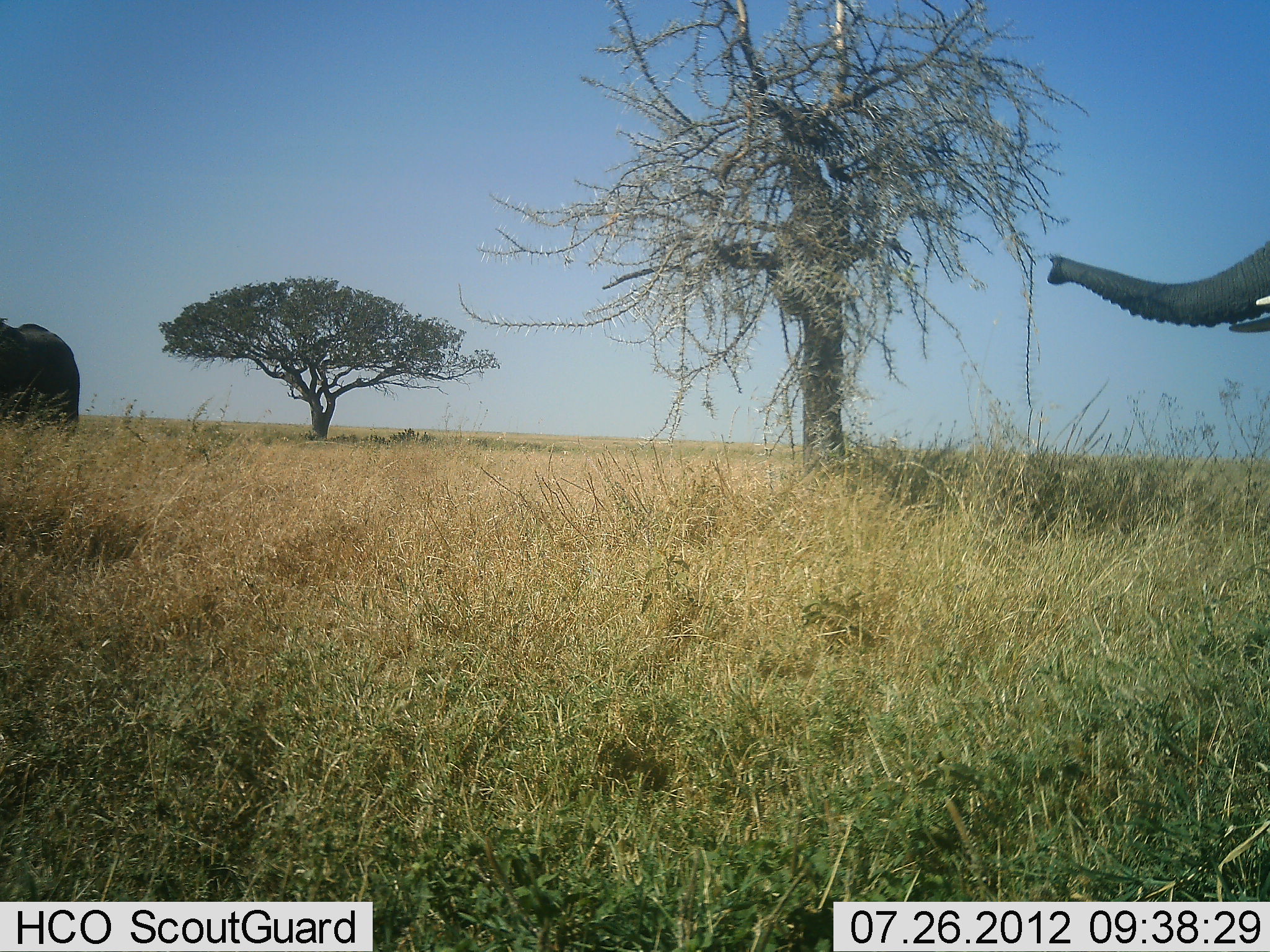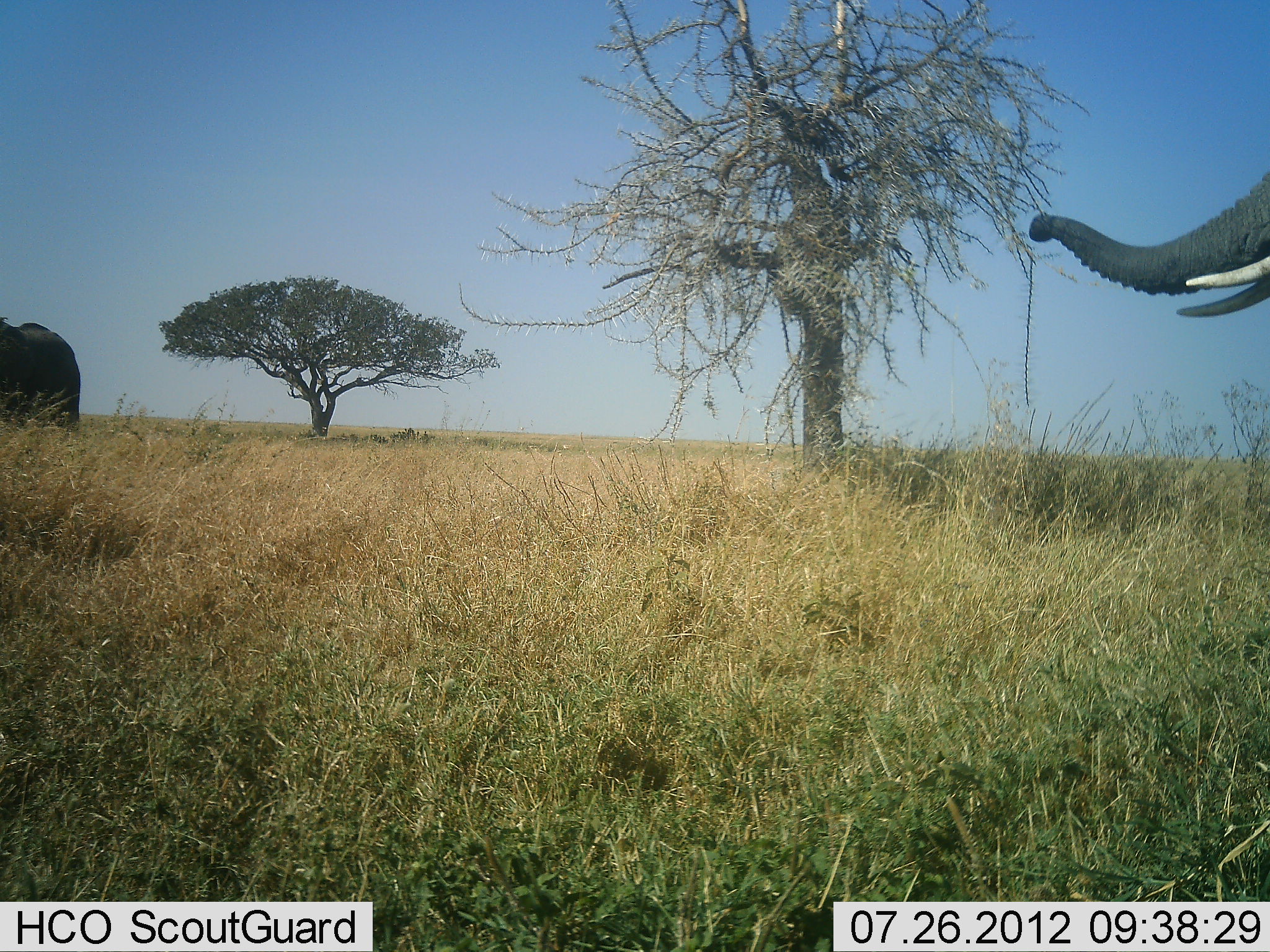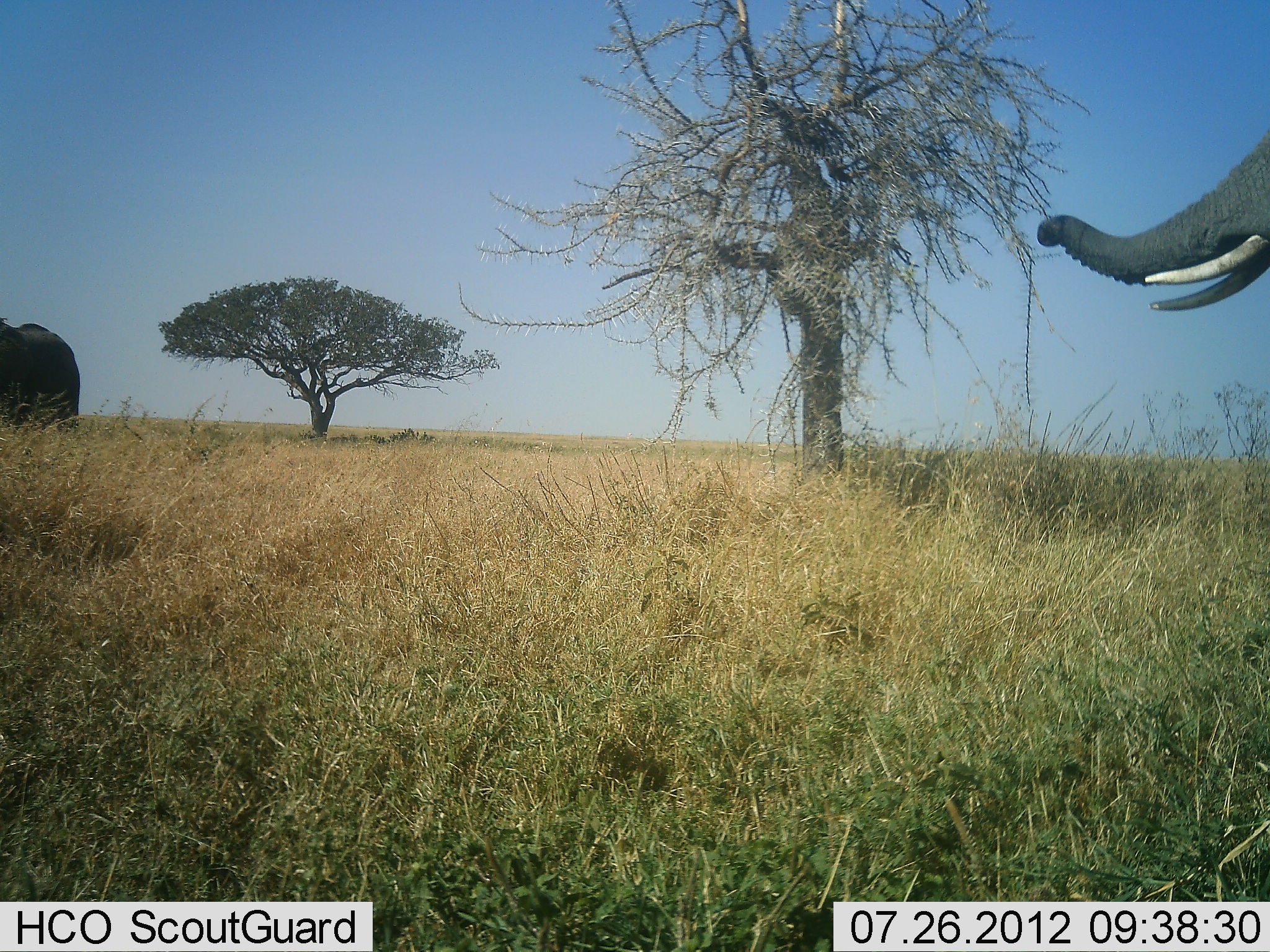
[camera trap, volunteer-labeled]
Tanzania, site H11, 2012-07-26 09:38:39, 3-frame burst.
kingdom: Animalia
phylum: Chordata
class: Mammalia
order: Proboscidea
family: Elephantidae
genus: Loxodonta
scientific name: Loxodonta africana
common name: african bush elephant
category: elephant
Elephant (african bush elephant) (Loxodonta africana), count 2. Behavior (volunteer vote fractions): standing 80%, resting 0%, moving 20%, interacting 10%. Young present (vote fraction): 0%. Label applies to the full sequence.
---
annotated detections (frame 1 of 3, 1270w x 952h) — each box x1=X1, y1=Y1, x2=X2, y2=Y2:
animal: x1=1047, y1=241, x2=1270, y2=332; x1=0, y1=318, x2=79, y2=441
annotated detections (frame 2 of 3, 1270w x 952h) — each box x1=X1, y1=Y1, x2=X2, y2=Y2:
animal: x1=1029, y1=169, x2=1270, y2=317; x1=1, y1=321, x2=80, y2=432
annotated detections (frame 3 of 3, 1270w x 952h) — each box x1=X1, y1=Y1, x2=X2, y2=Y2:
animal: x1=1038, y1=127, x2=1270, y2=311; x1=0, y1=324, x2=79, y2=434